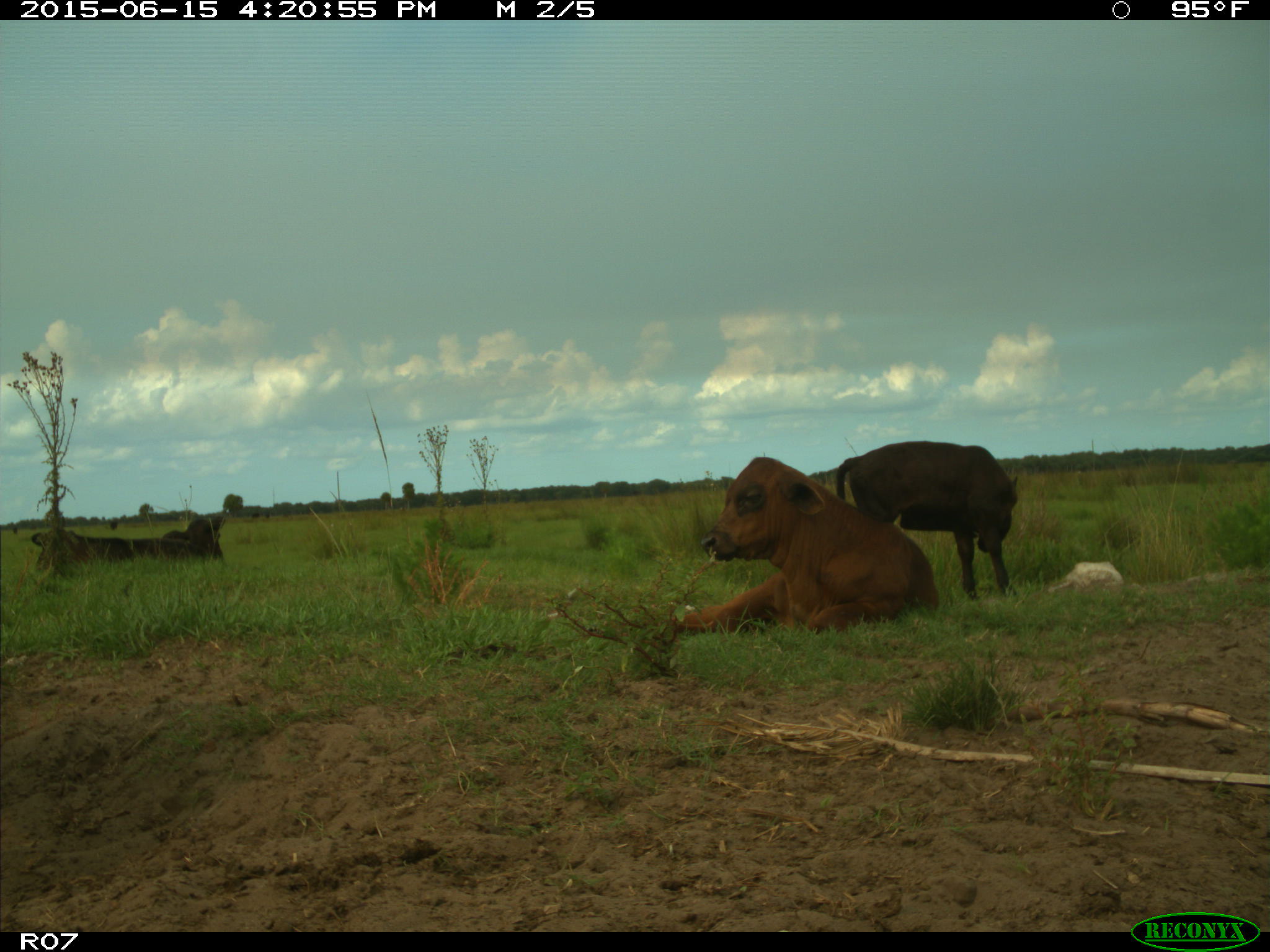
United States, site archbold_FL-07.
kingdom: Animalia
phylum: Chordata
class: Mammalia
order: Artiodactyla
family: Bovidae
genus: Bos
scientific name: Bos taurus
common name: domestic cow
Bos taurus (domestic cow).